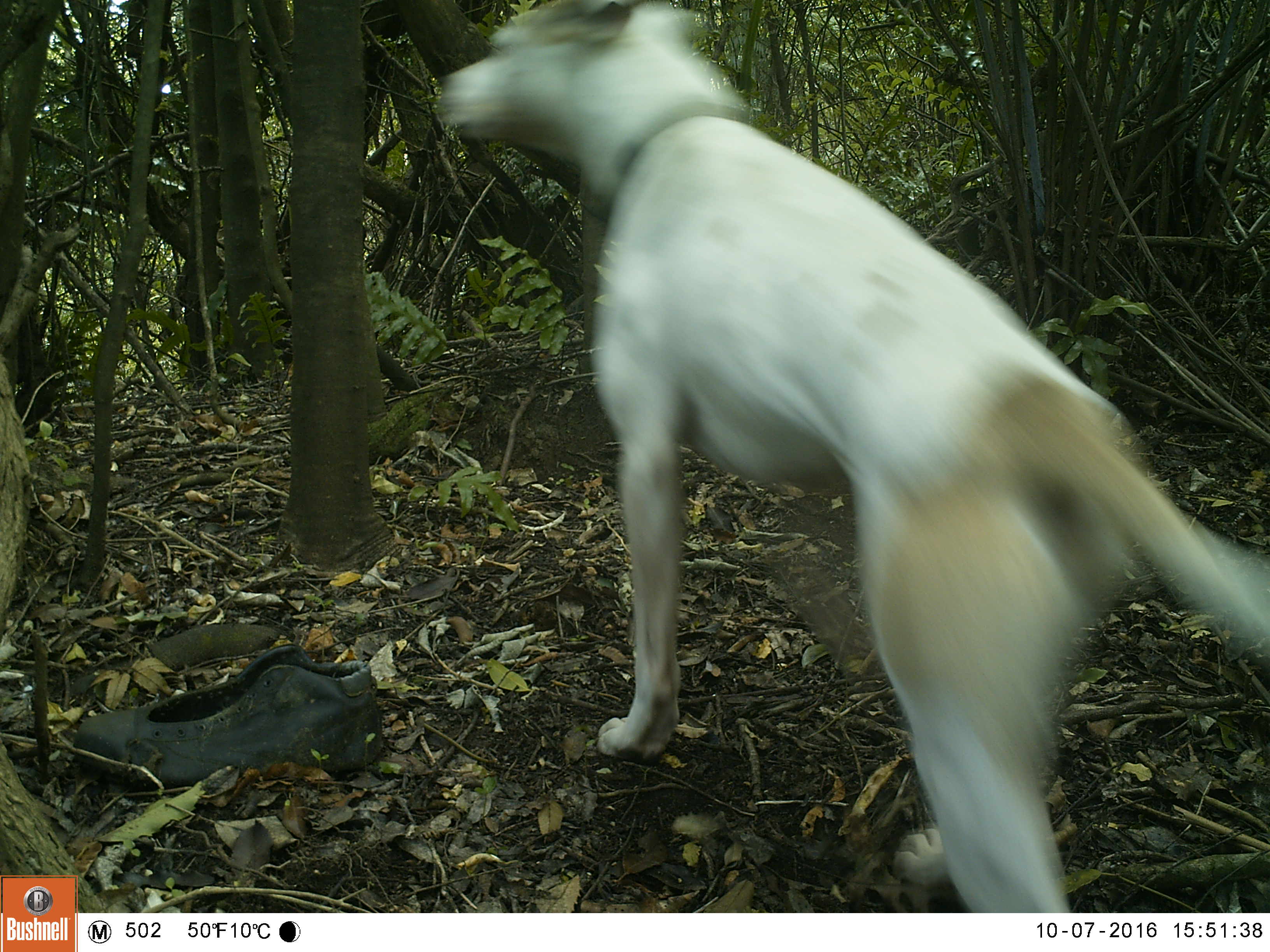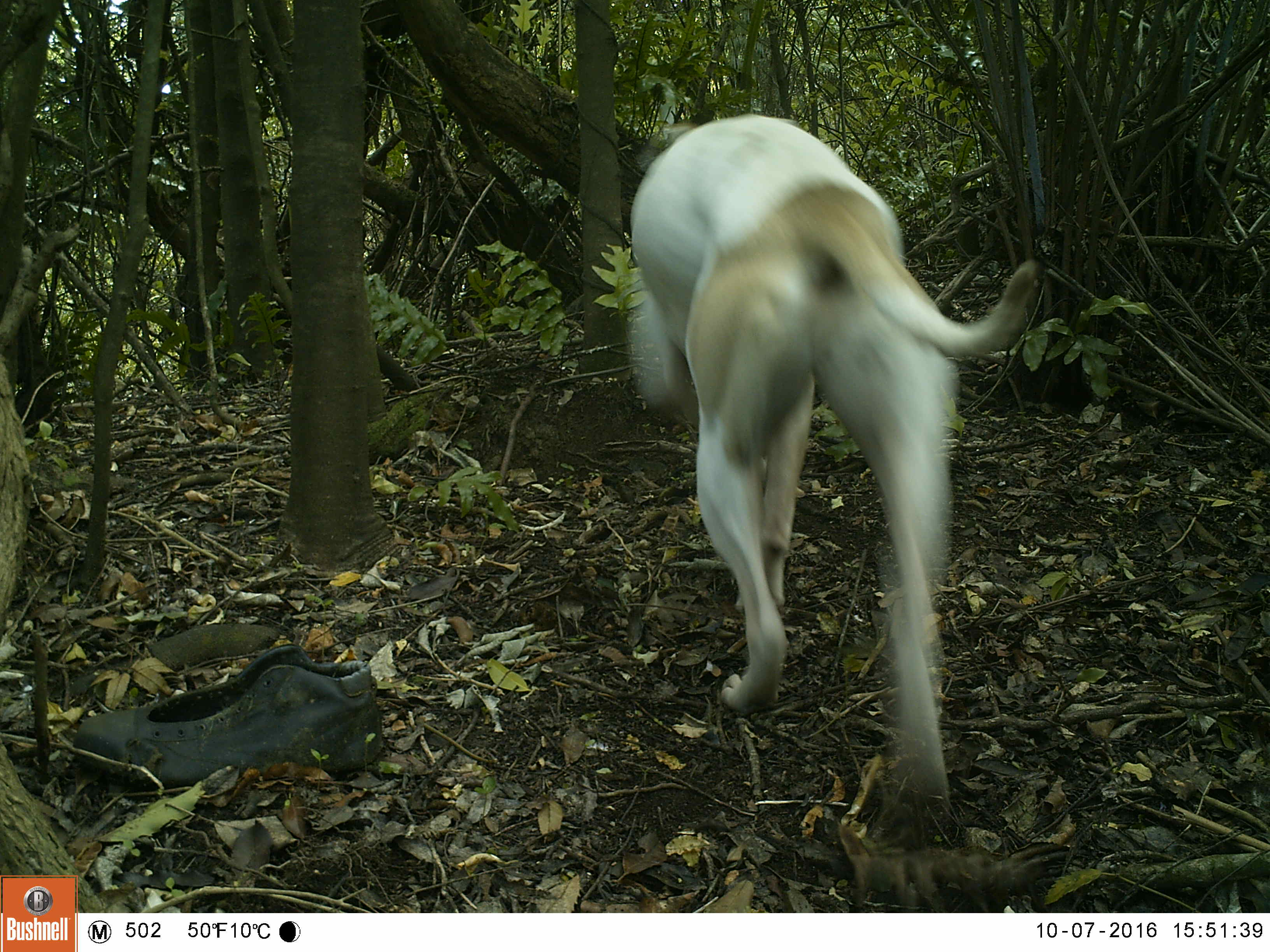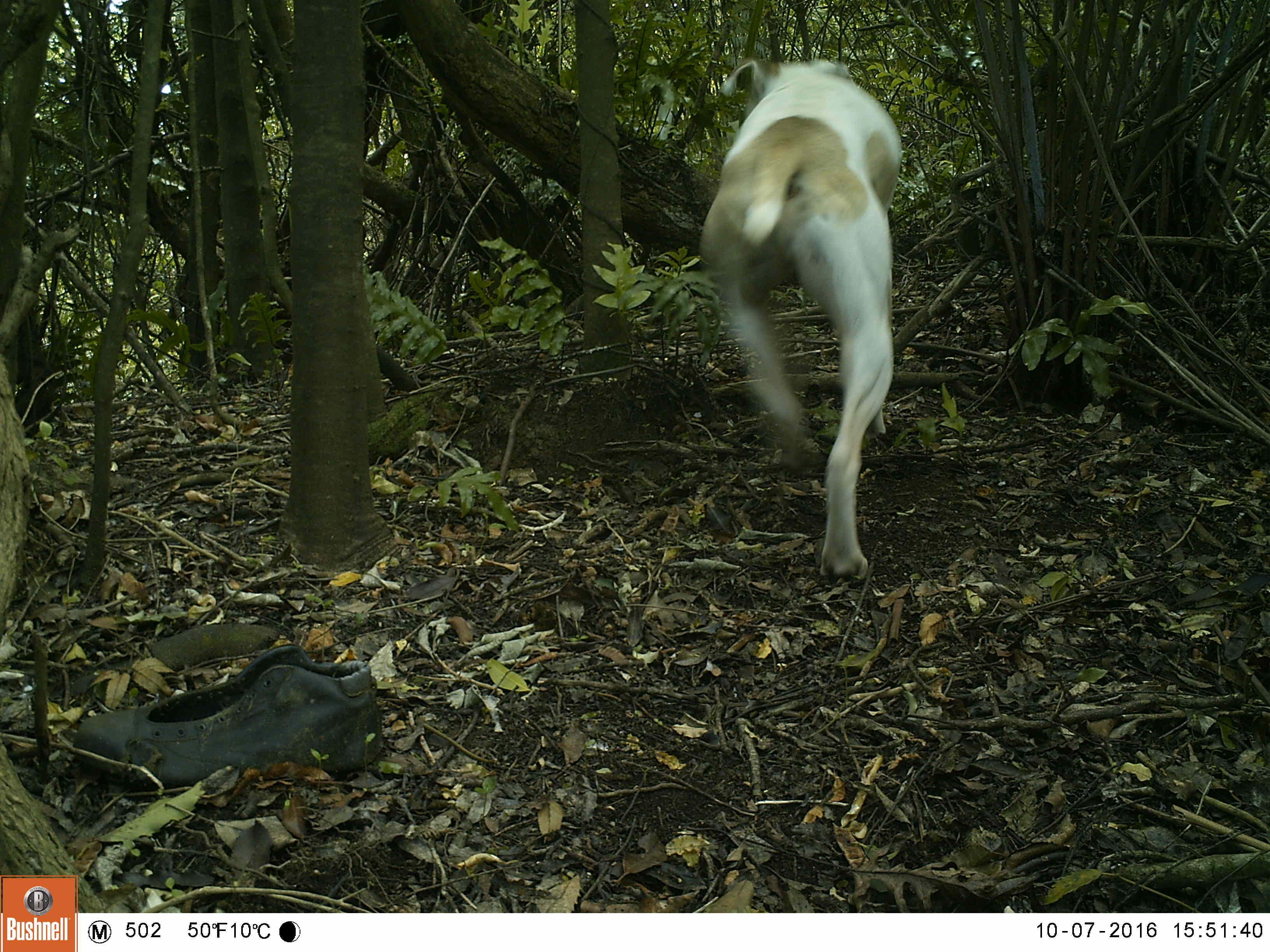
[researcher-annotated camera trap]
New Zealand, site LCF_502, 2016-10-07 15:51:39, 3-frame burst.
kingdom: Animalia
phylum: Chordata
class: Mammalia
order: Carnivora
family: Canidae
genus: Canis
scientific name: Canis familiaris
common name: domestic dog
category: dog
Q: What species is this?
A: Dog (domestic dog) (Canis familiaris).